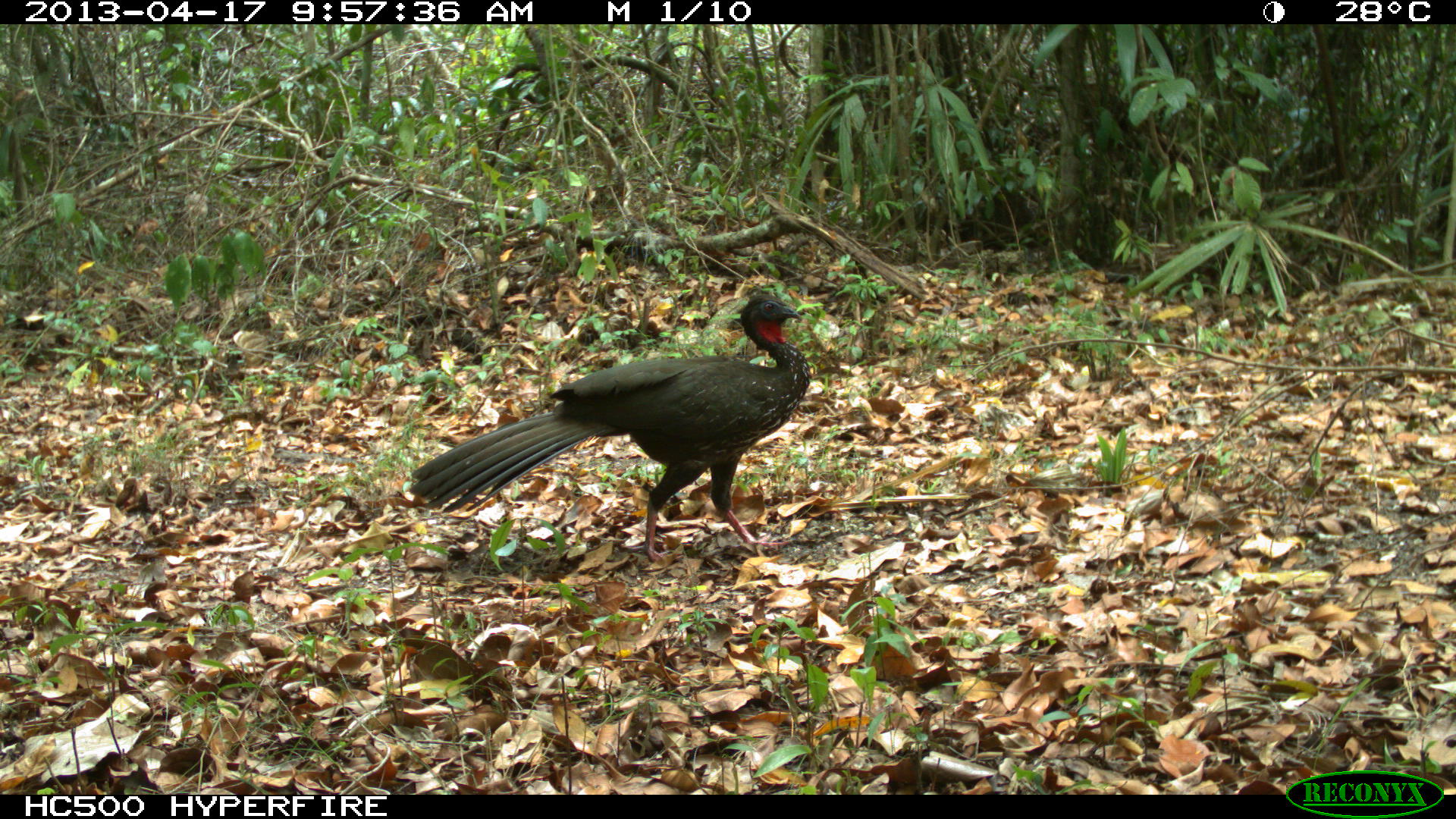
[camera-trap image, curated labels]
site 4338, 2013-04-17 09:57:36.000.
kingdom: Animalia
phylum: Chordata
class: Aves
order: Galliformes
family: Cracidae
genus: Penelope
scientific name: Penelope purpurascens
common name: crested guan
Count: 1.